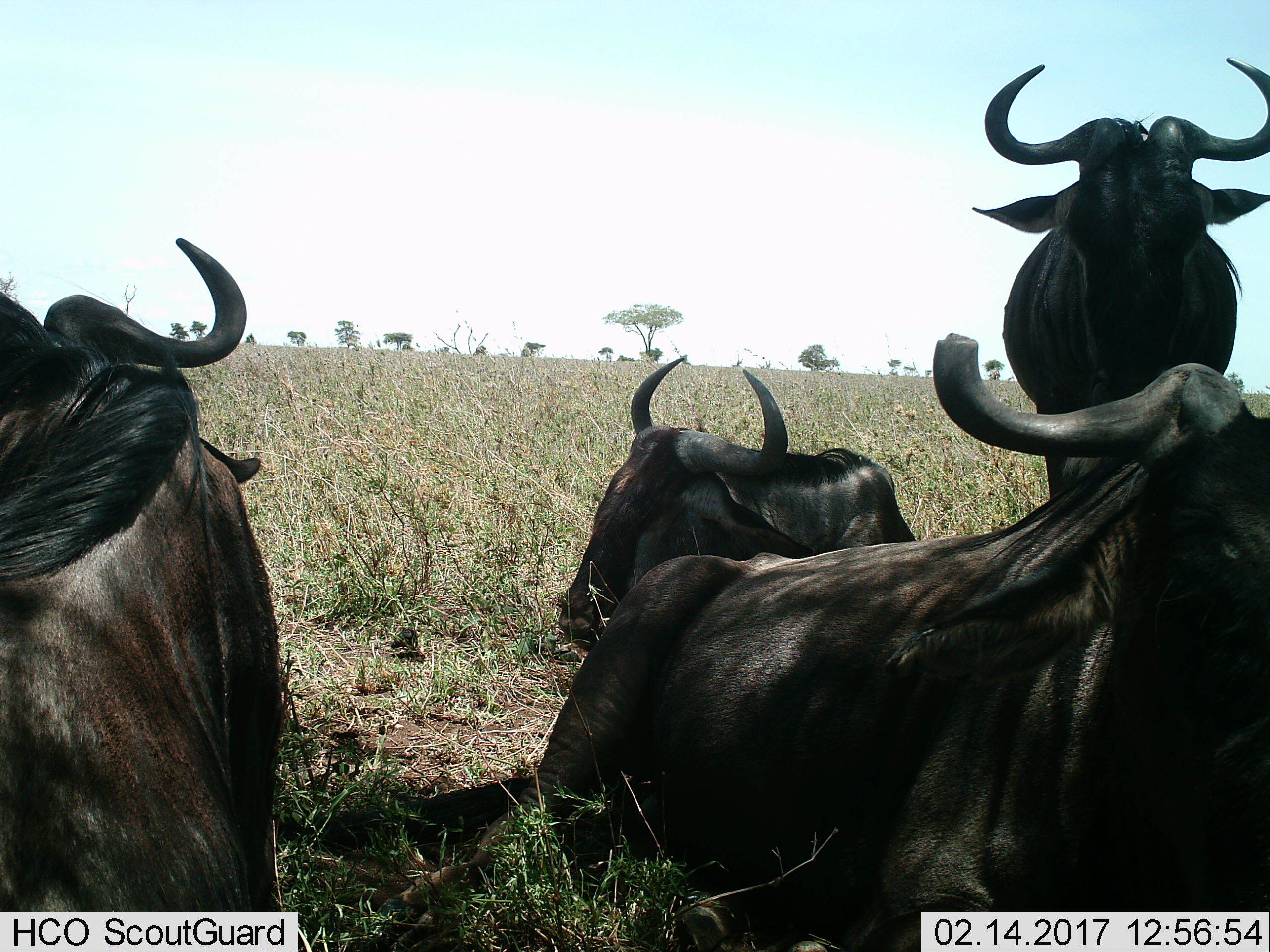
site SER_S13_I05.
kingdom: Animalia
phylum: Chordata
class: Mammalia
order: Artiodactyla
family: Bovidae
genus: Connochaetes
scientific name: Connochaetes taurinus taurinus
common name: blue wildebeest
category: wildebeestblue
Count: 4.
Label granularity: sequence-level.